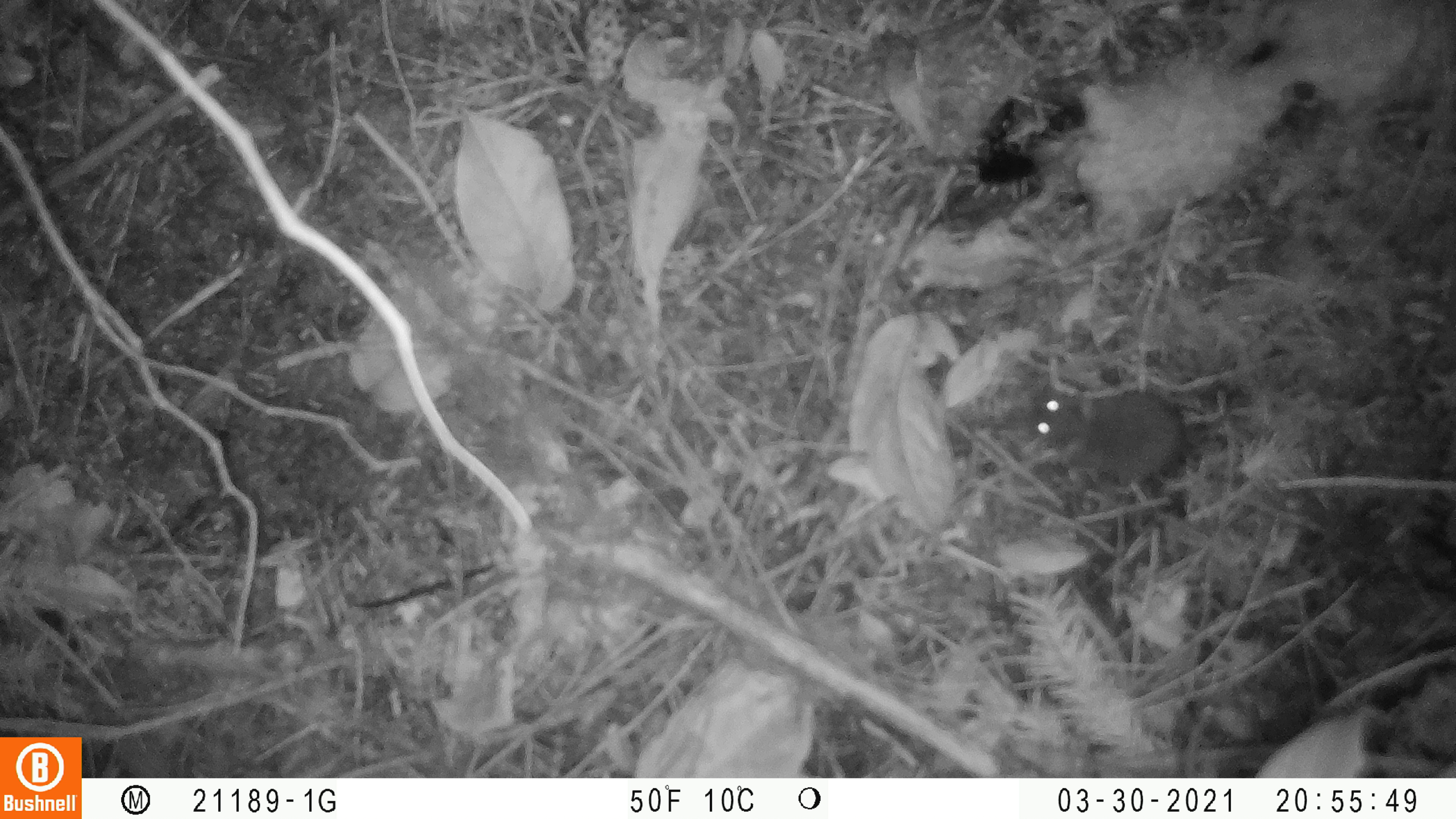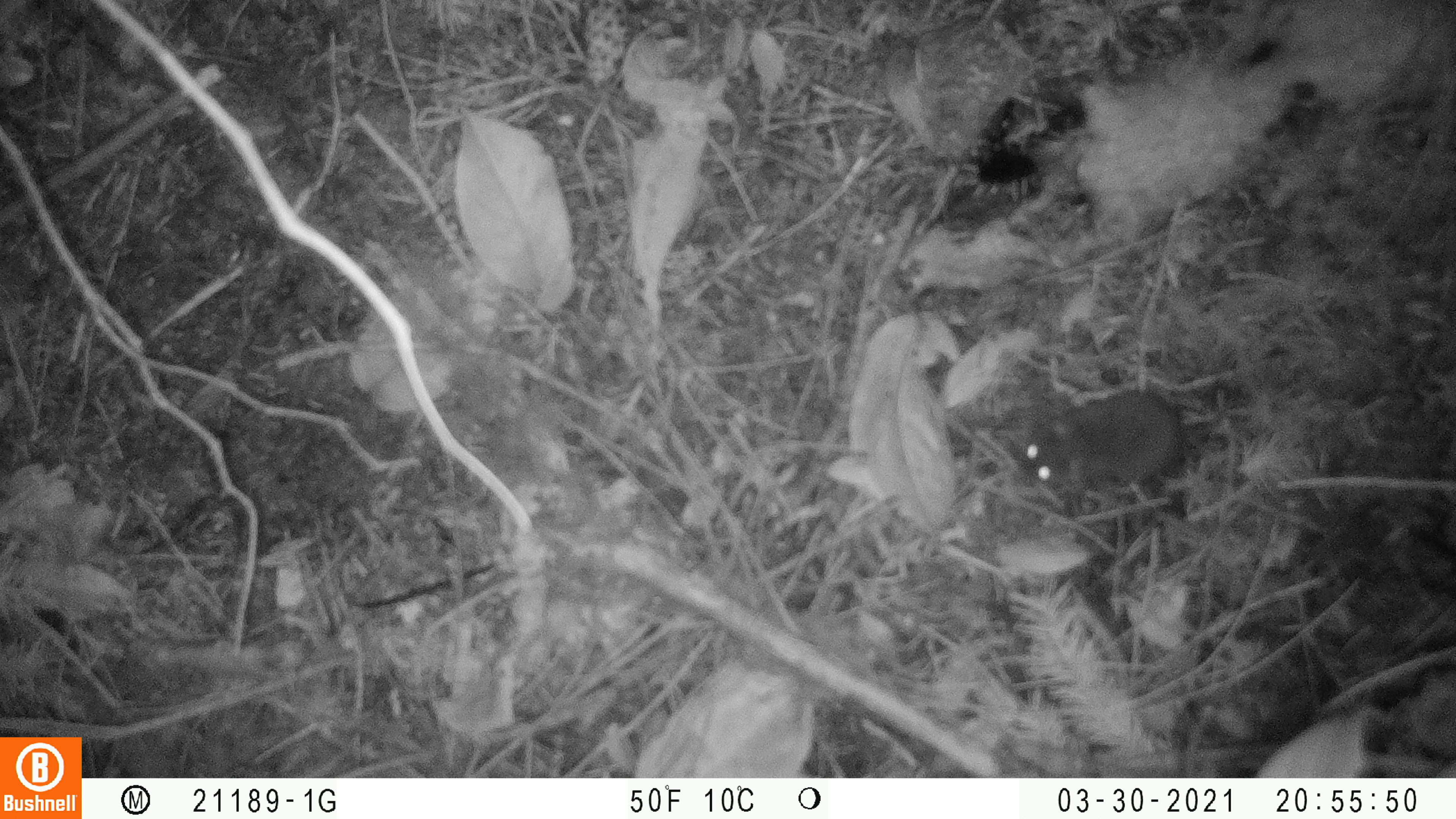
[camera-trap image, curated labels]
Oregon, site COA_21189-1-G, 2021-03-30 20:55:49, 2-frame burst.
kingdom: Animalia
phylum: Chordata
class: Mammalia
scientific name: Mammalia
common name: small mammal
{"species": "small mammal (Mammalia)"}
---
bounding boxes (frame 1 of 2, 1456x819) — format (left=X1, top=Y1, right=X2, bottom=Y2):
small mammal: (left=1011, top=376, right=1195, bottom=495)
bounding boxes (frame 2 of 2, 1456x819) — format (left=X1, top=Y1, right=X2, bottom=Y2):
small mammal: (left=1006, top=382, right=1197, bottom=497)